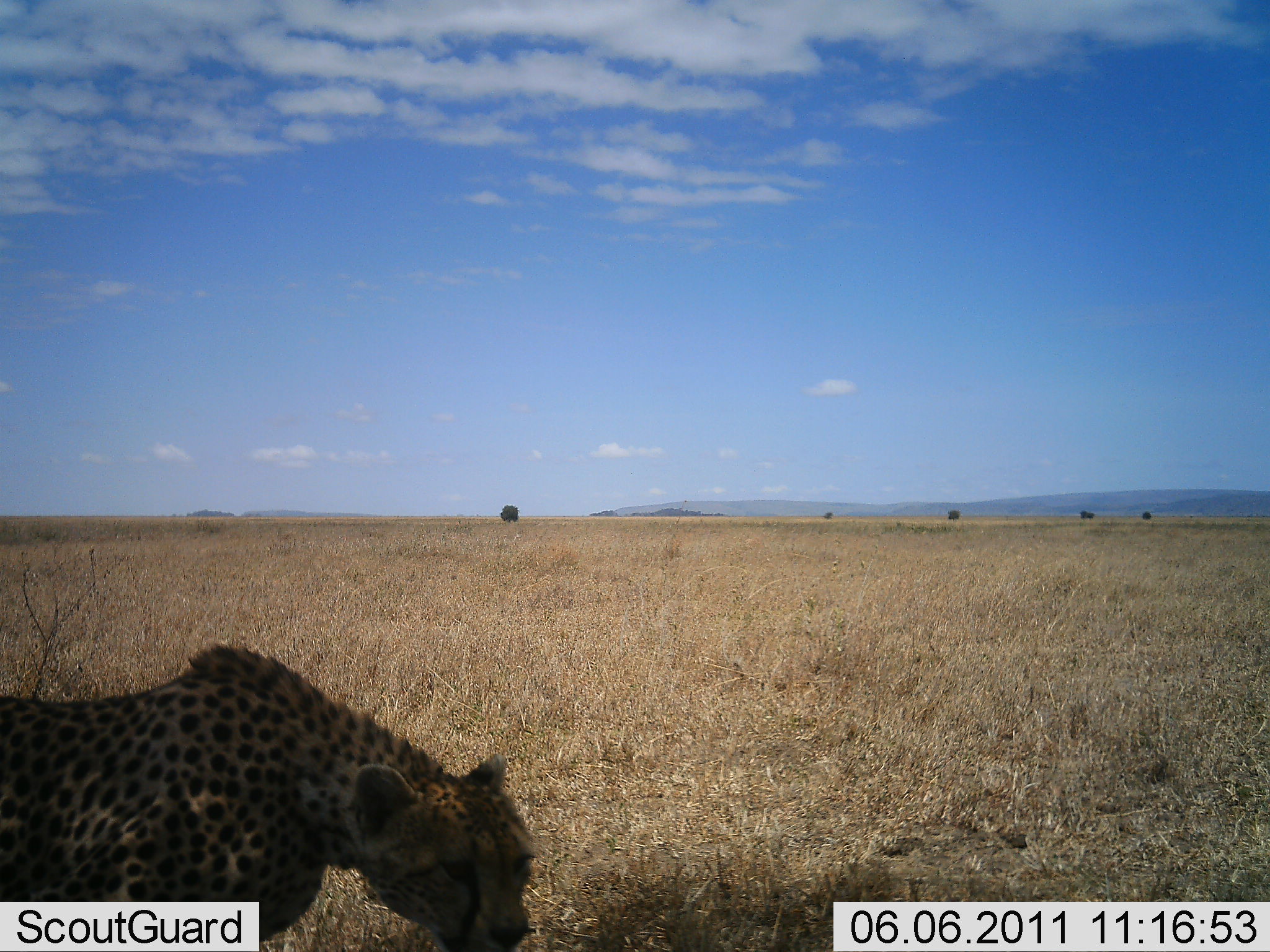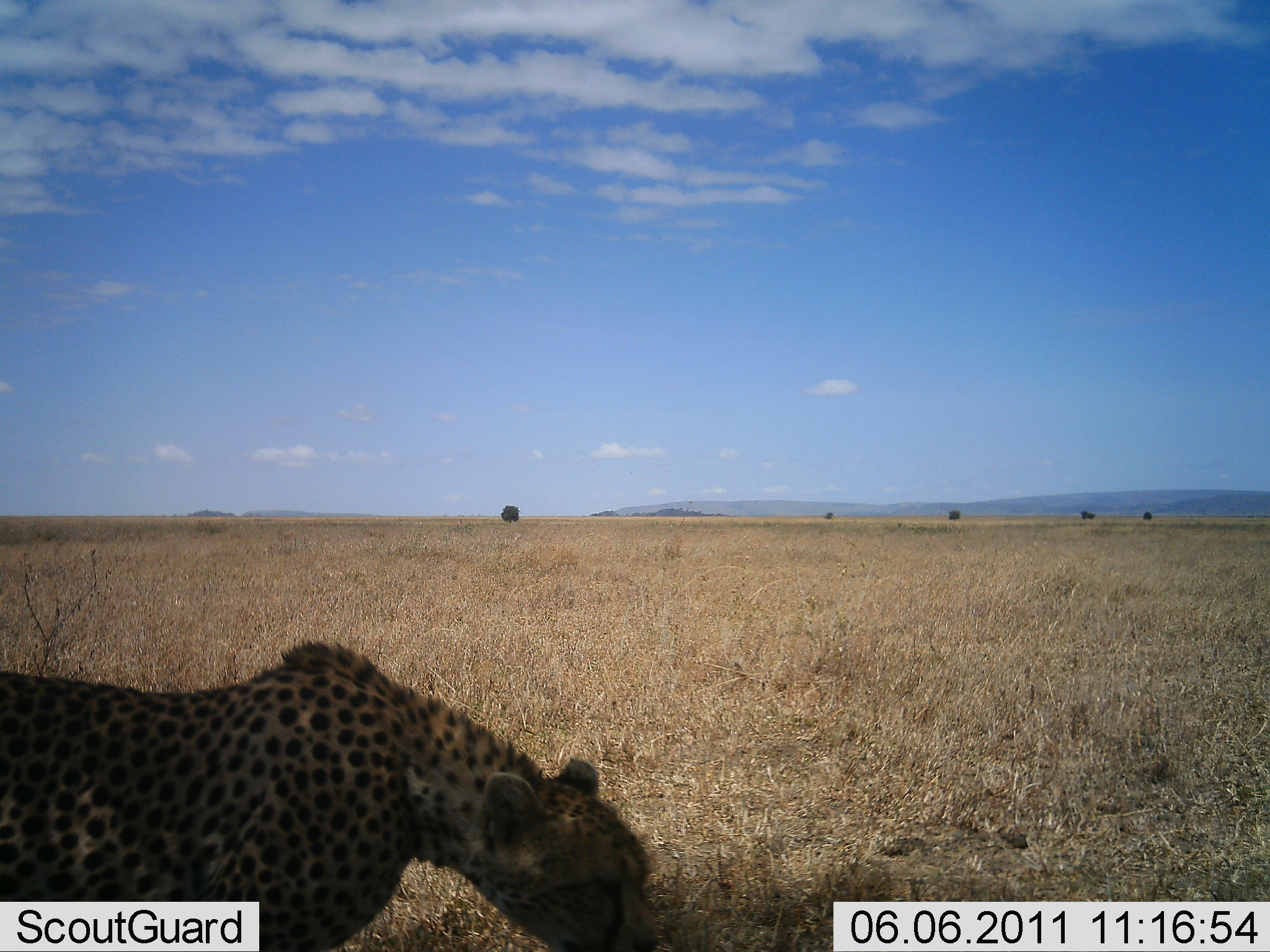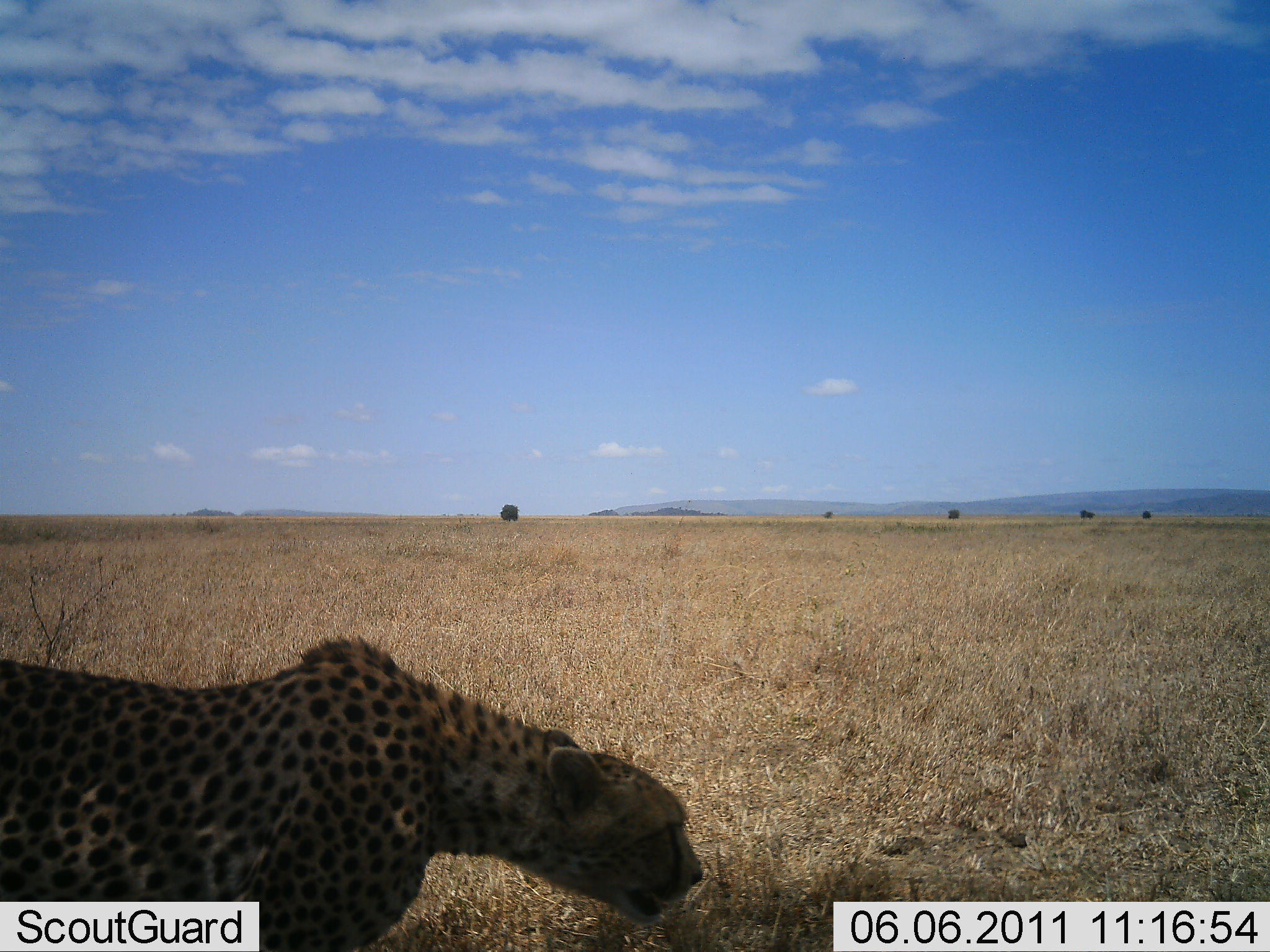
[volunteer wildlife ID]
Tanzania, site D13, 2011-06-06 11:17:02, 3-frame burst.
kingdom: Animalia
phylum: Chordata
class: Mammalia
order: Carnivora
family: Felidae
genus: Acinonyx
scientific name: Acinonyx jubatus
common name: cheetah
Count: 1.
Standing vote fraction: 56%.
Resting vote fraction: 0%.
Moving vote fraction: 56%.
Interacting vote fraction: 0%.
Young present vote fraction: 0%.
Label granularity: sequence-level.